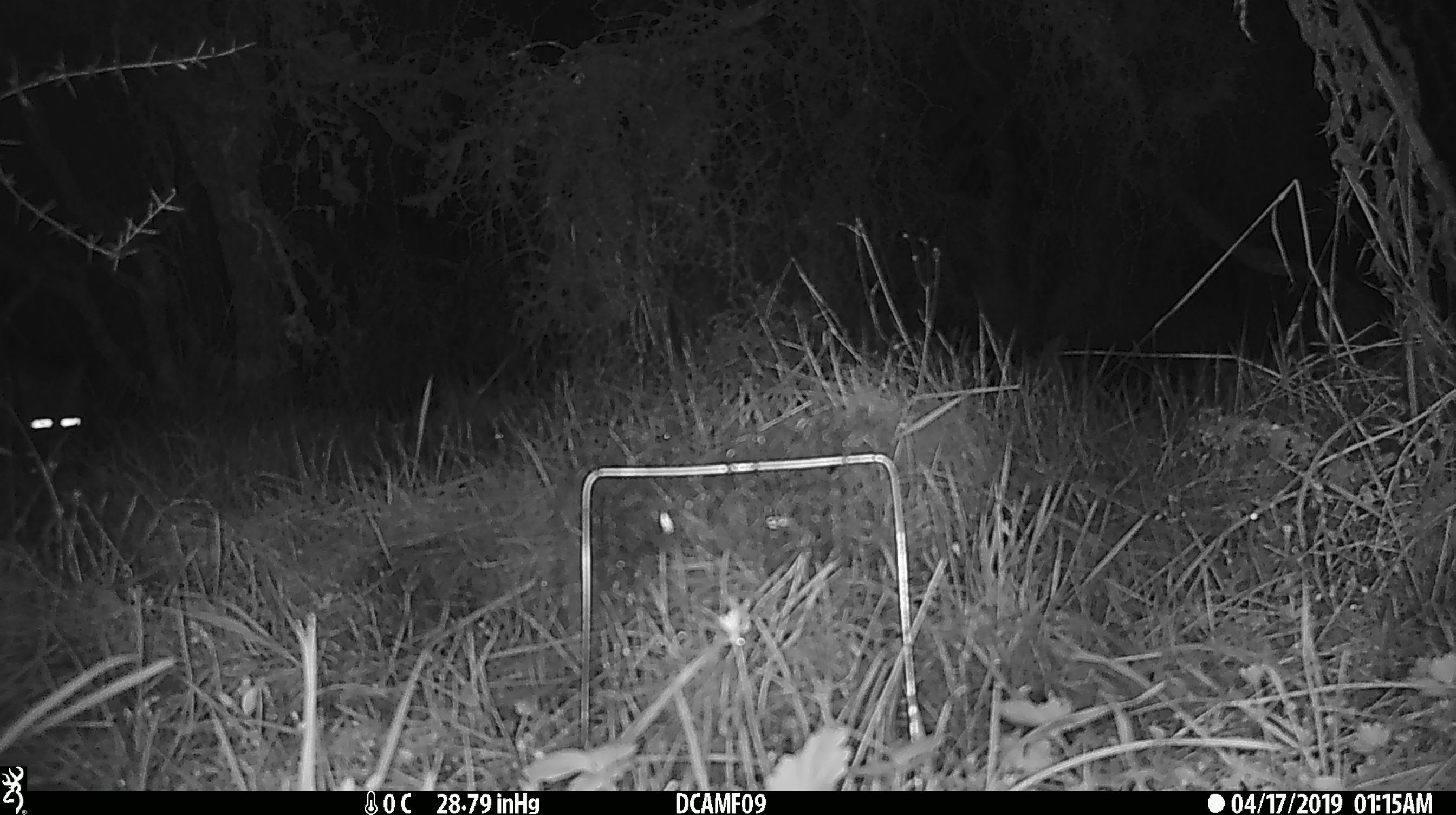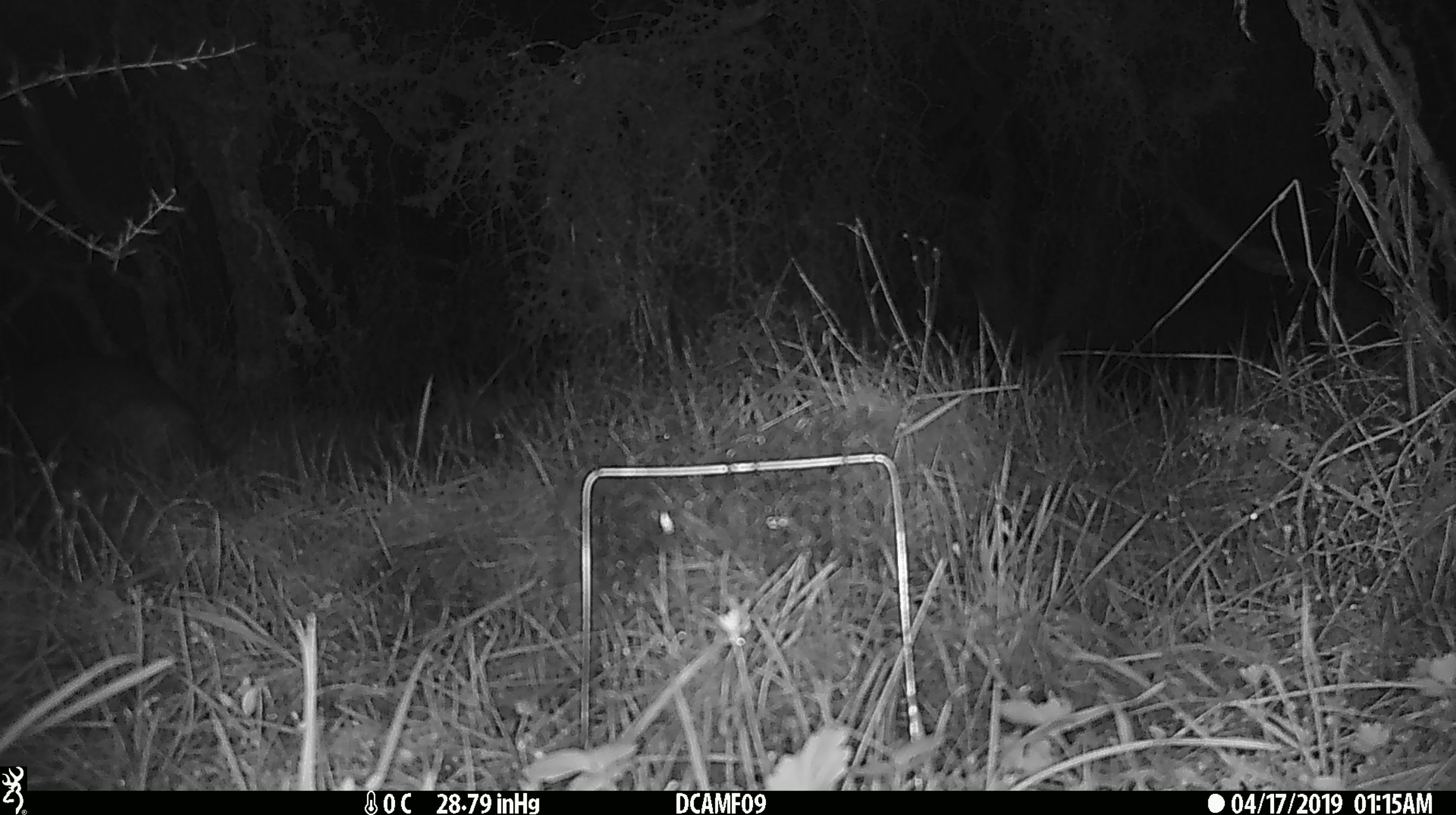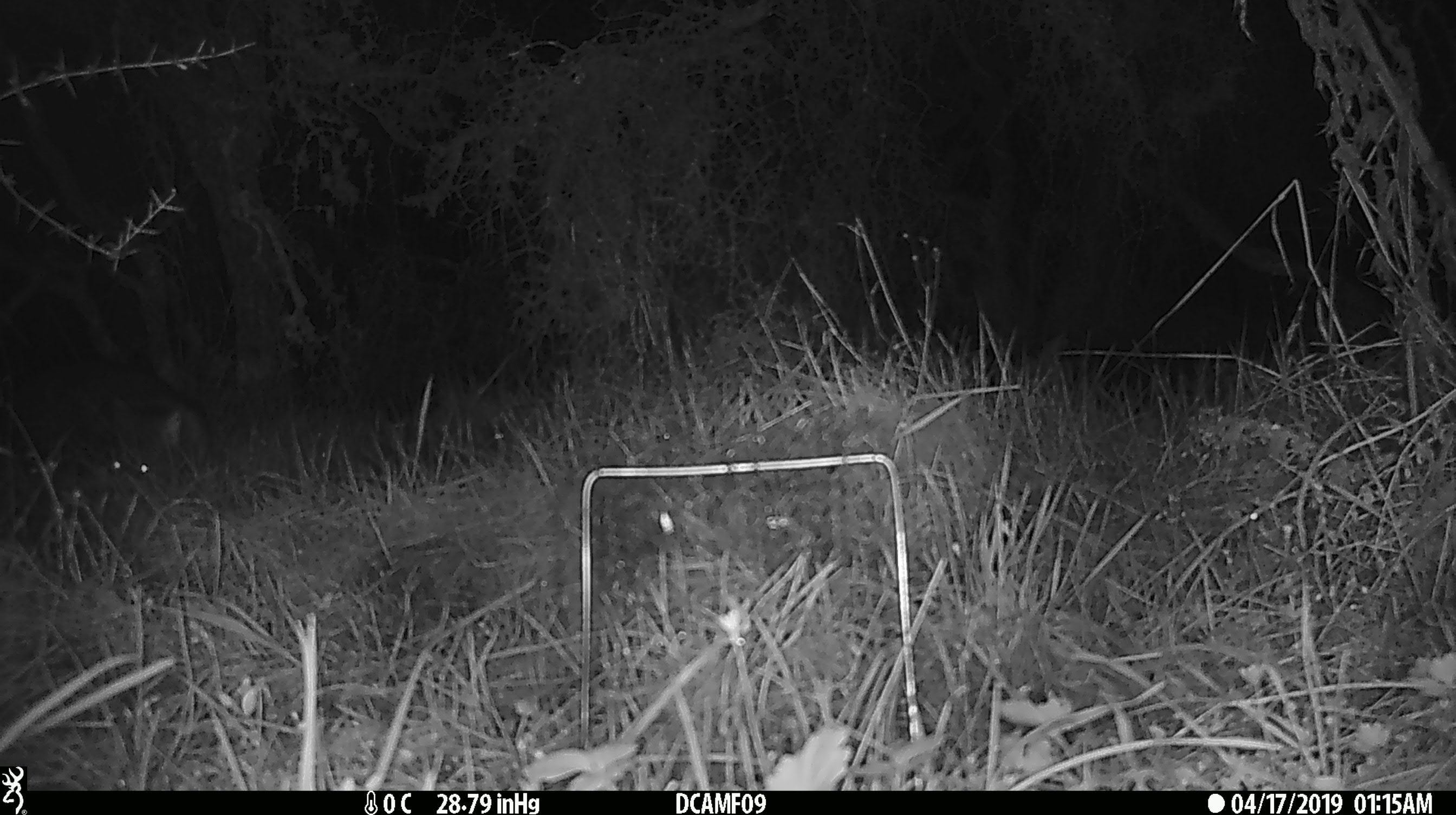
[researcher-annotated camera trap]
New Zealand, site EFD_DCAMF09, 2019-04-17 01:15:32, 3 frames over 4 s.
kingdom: Animalia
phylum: Chordata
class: Mammalia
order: Diprotodontia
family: Phalangeridae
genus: Trichosurus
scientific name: Trichosurus vulpecula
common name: common brushtail possum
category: possum